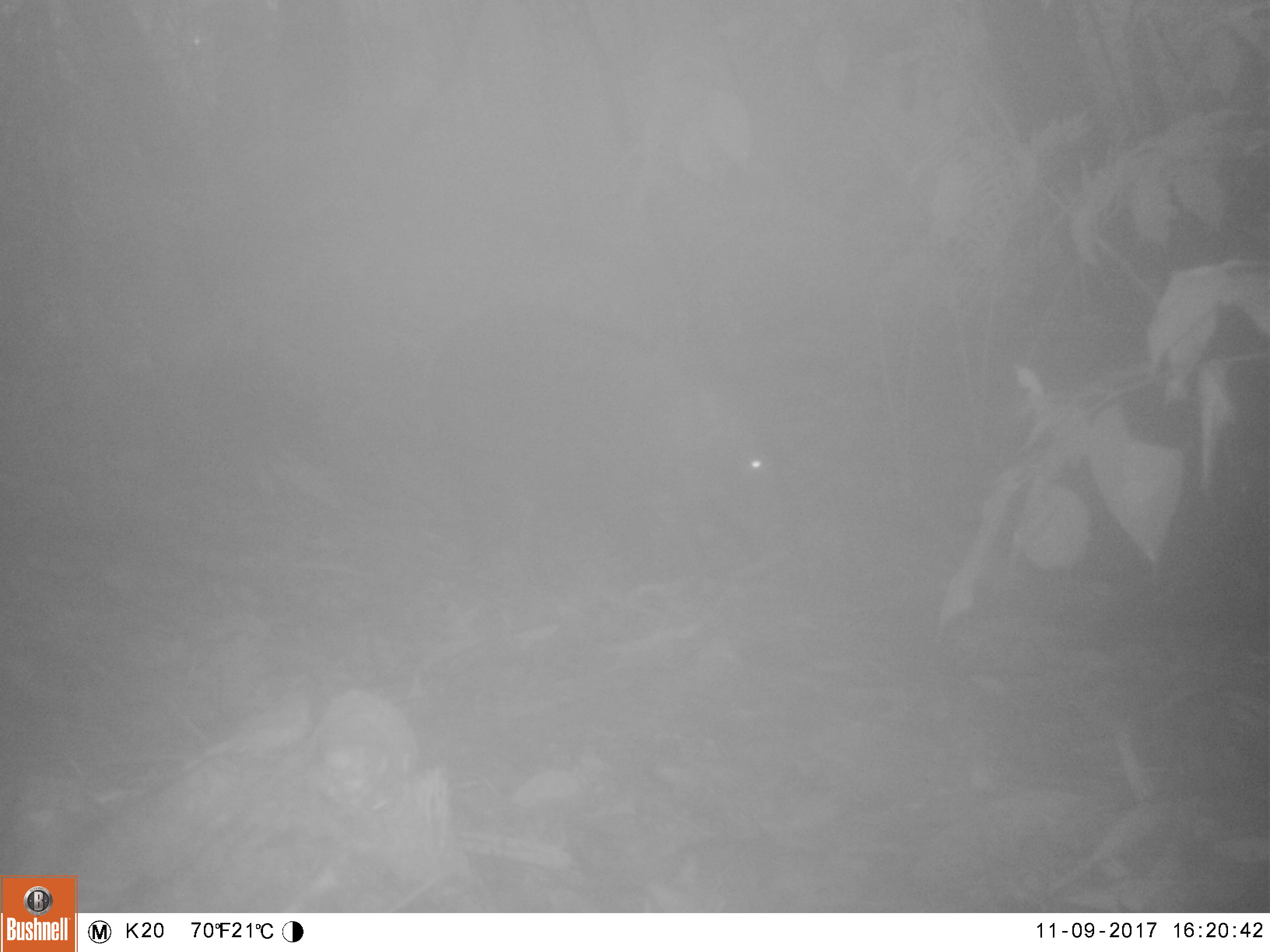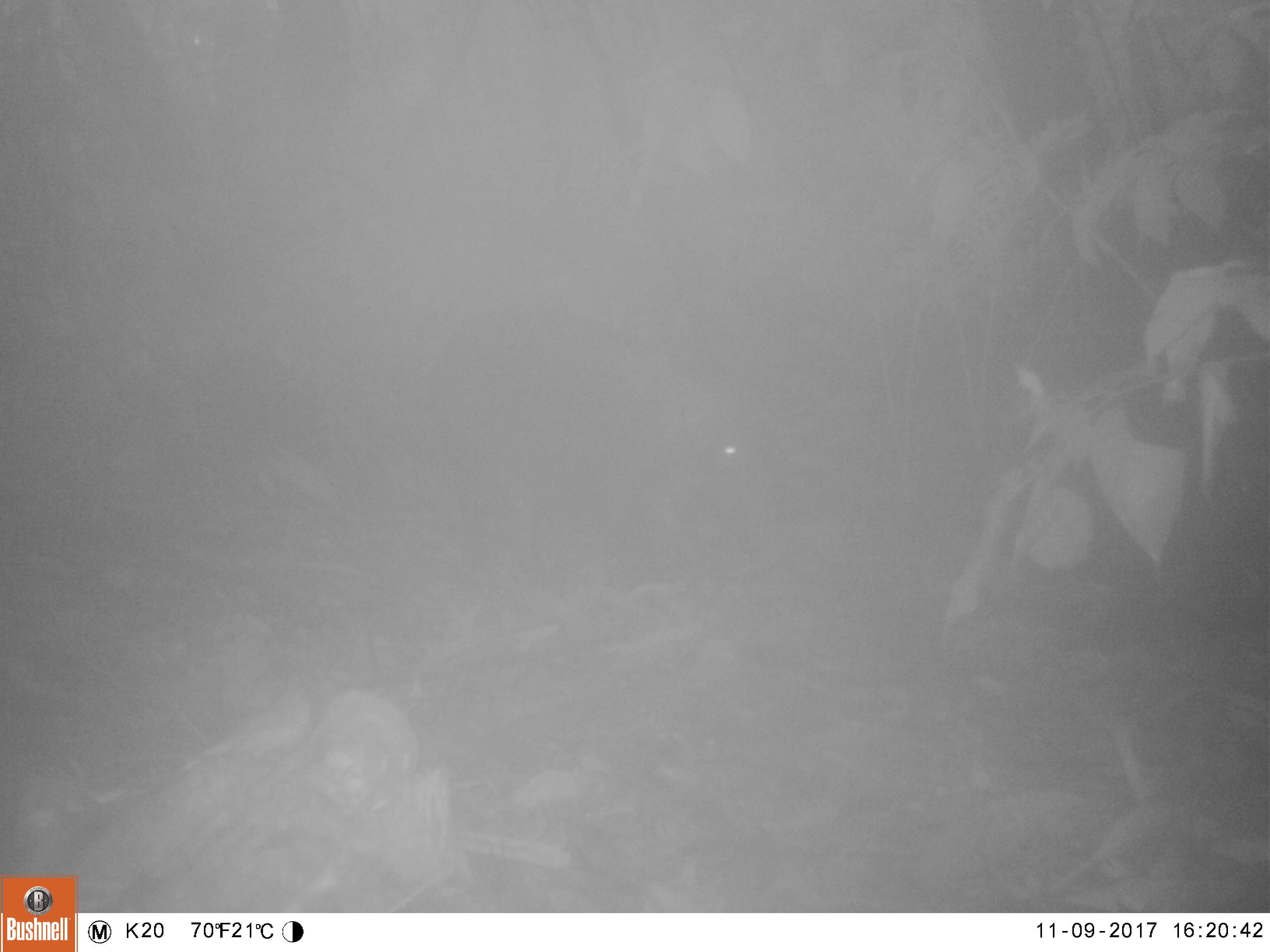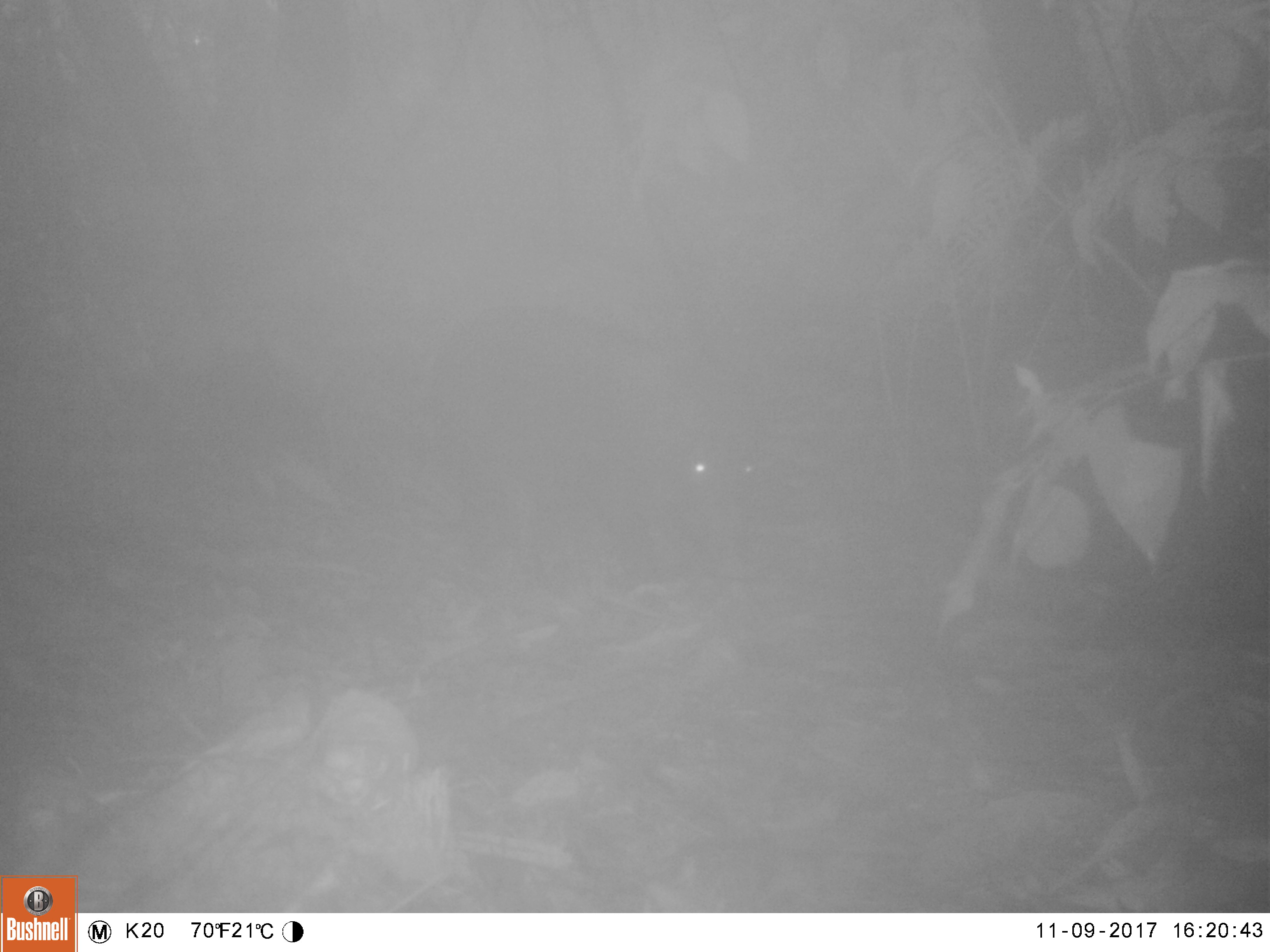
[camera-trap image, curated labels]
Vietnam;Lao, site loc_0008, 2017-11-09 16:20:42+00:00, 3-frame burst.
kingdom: Animalia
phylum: Chordata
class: Mammalia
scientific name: Mammalia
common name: mammal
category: unidentified small mammal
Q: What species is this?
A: Unidentified small mammal (mammal) (Mammalia).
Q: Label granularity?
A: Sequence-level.